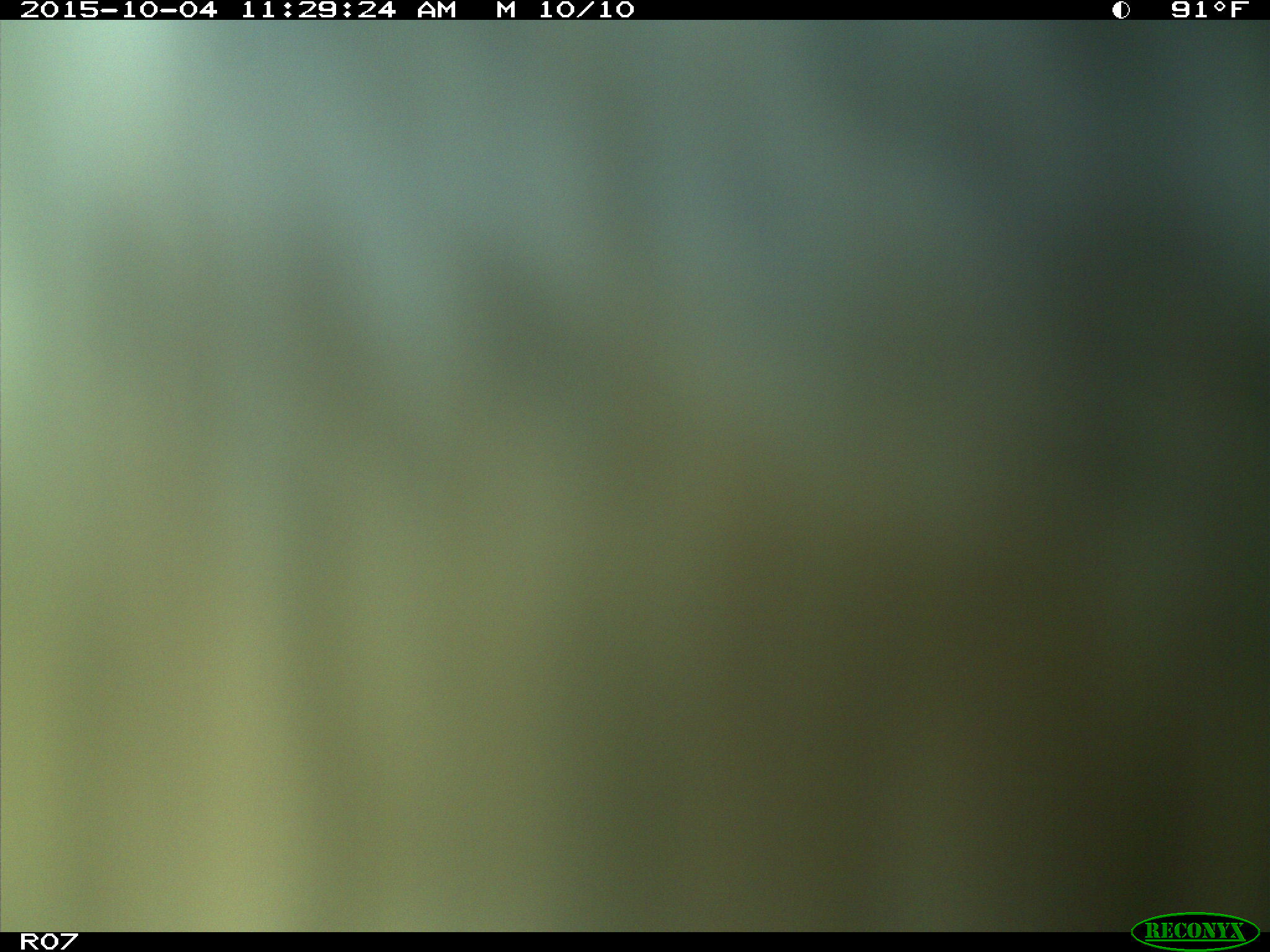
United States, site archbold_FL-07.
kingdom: Animalia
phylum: Chordata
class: Mammalia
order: Artiodactyla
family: Bovidae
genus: Bos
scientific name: Bos taurus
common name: domestic cow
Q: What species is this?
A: Bos taurus (domestic cow).